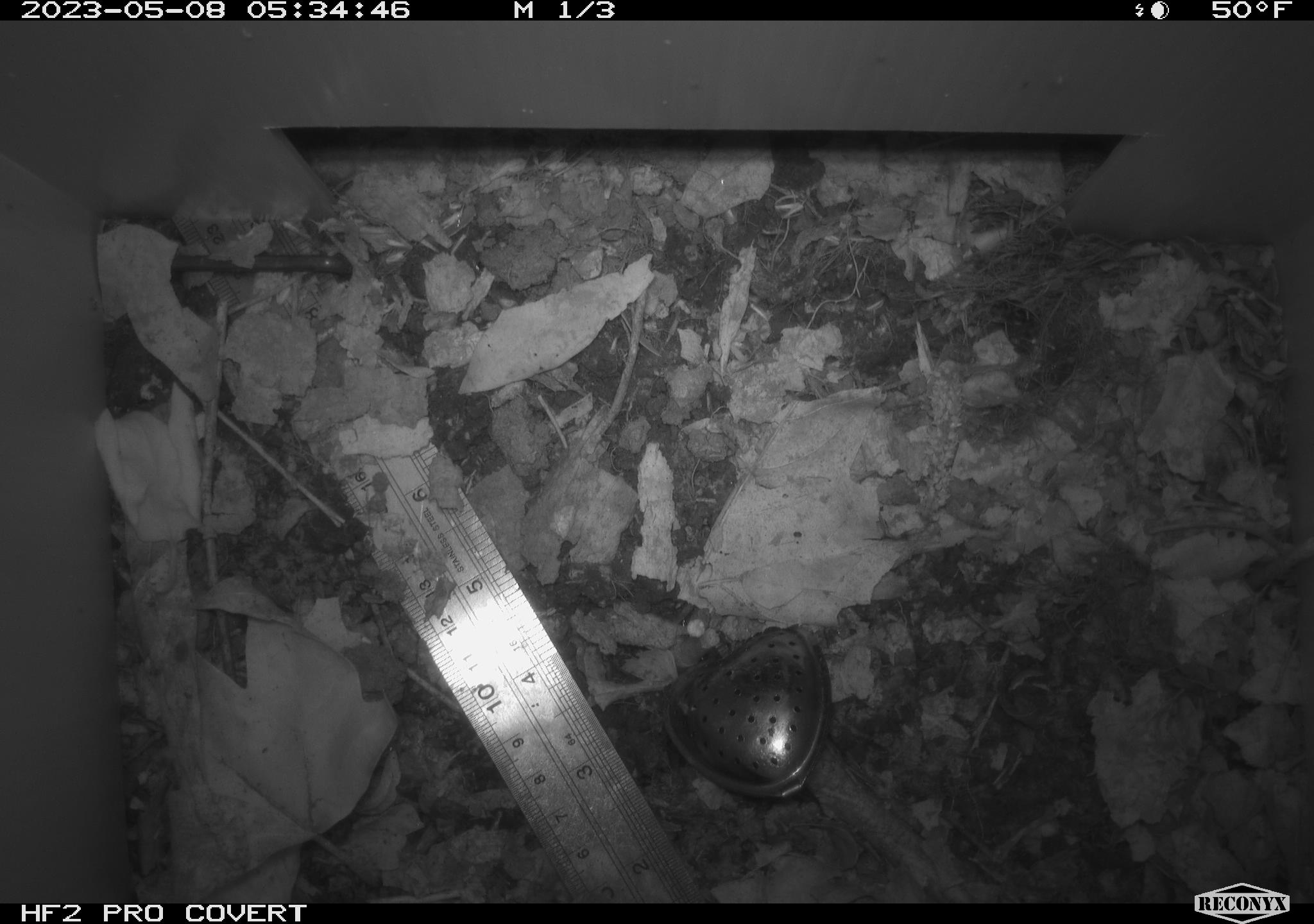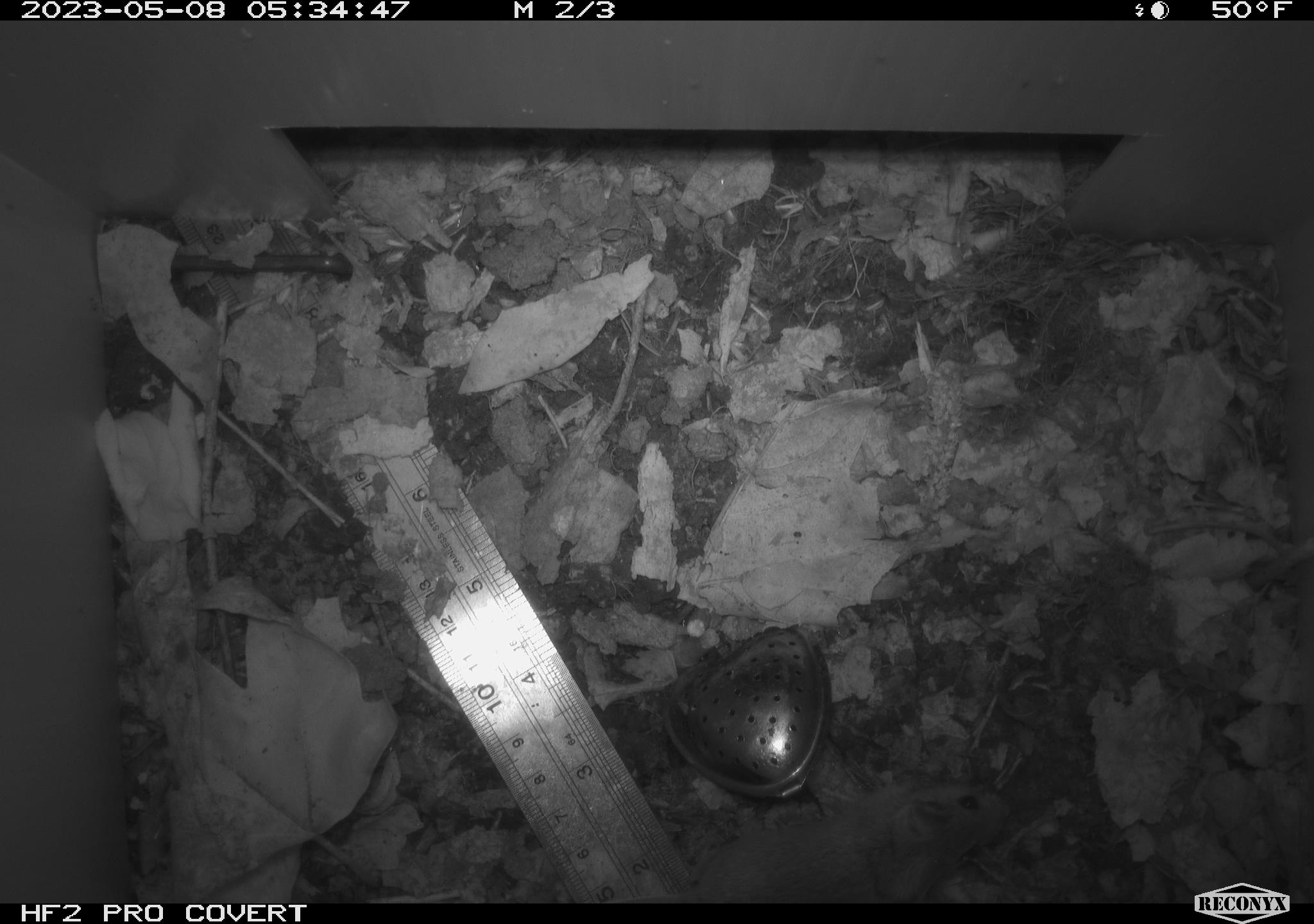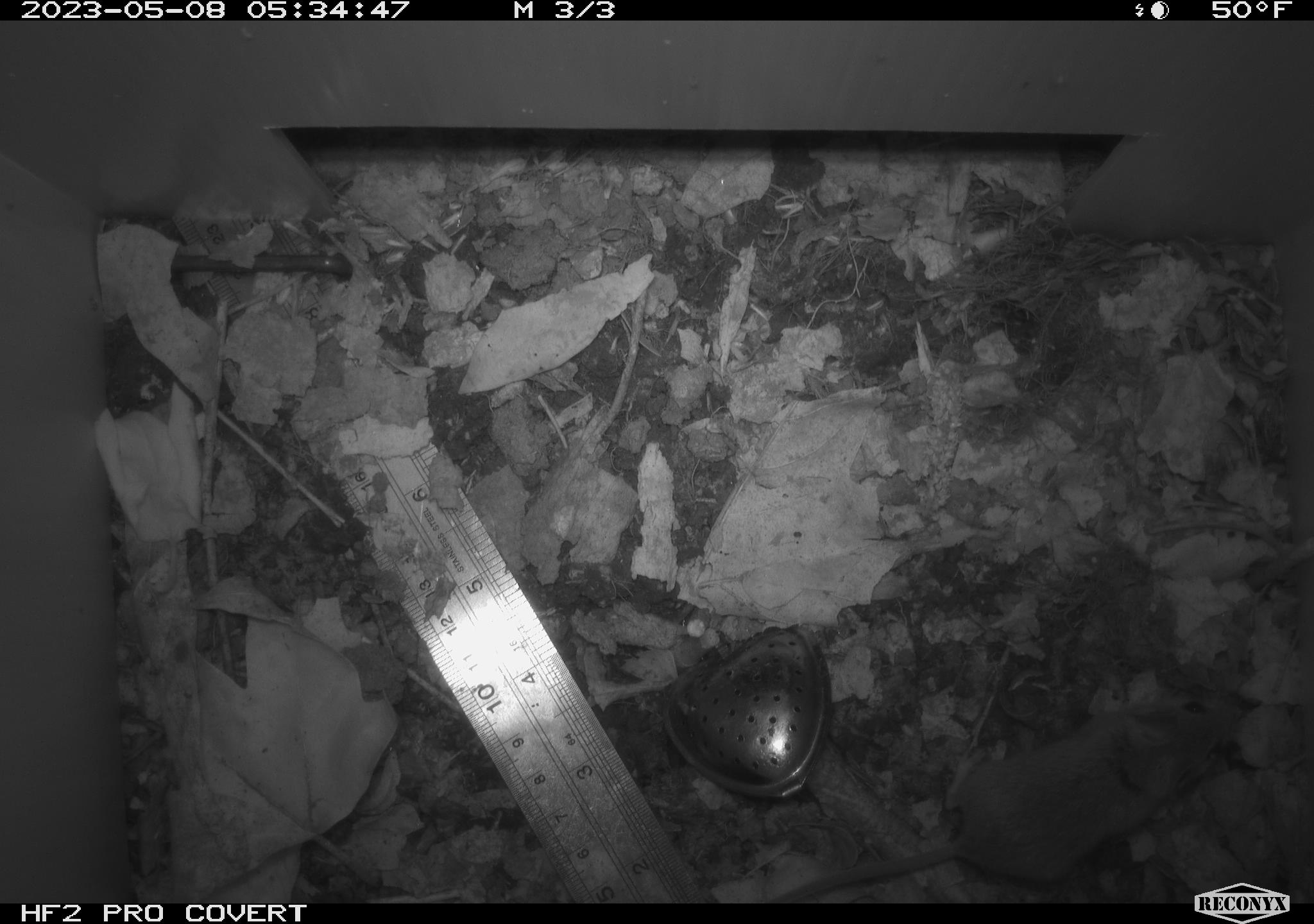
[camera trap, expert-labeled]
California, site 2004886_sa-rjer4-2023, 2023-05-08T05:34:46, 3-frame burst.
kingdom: Animalia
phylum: Chordata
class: Mammalia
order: Rodentia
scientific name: Rodentia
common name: mouse species